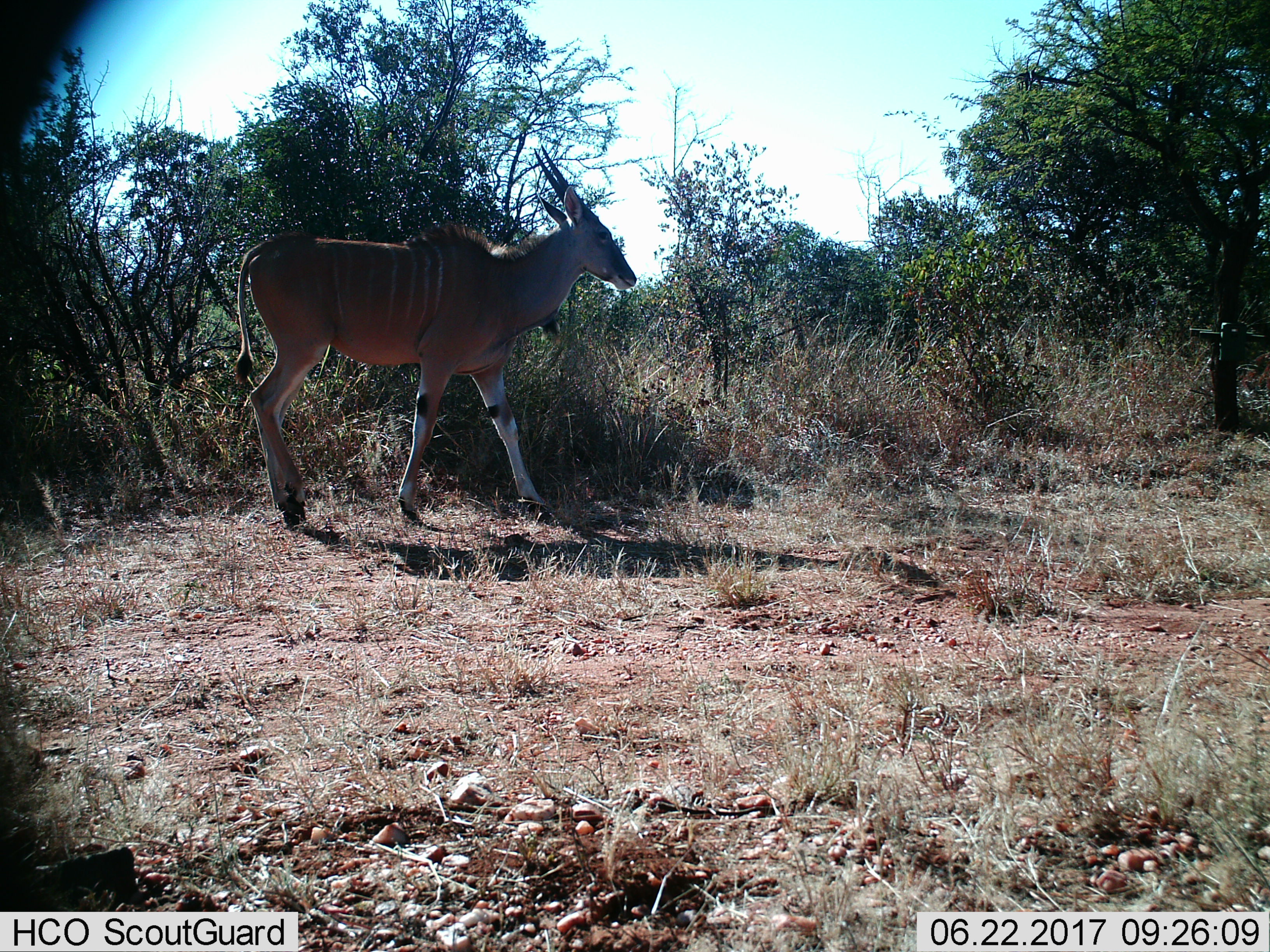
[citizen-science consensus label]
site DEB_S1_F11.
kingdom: Animalia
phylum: Chordata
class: Mammalia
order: Artiodactyla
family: Bovidae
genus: Tragelaphus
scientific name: Tragelaphus oryx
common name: eland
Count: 1.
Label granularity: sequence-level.